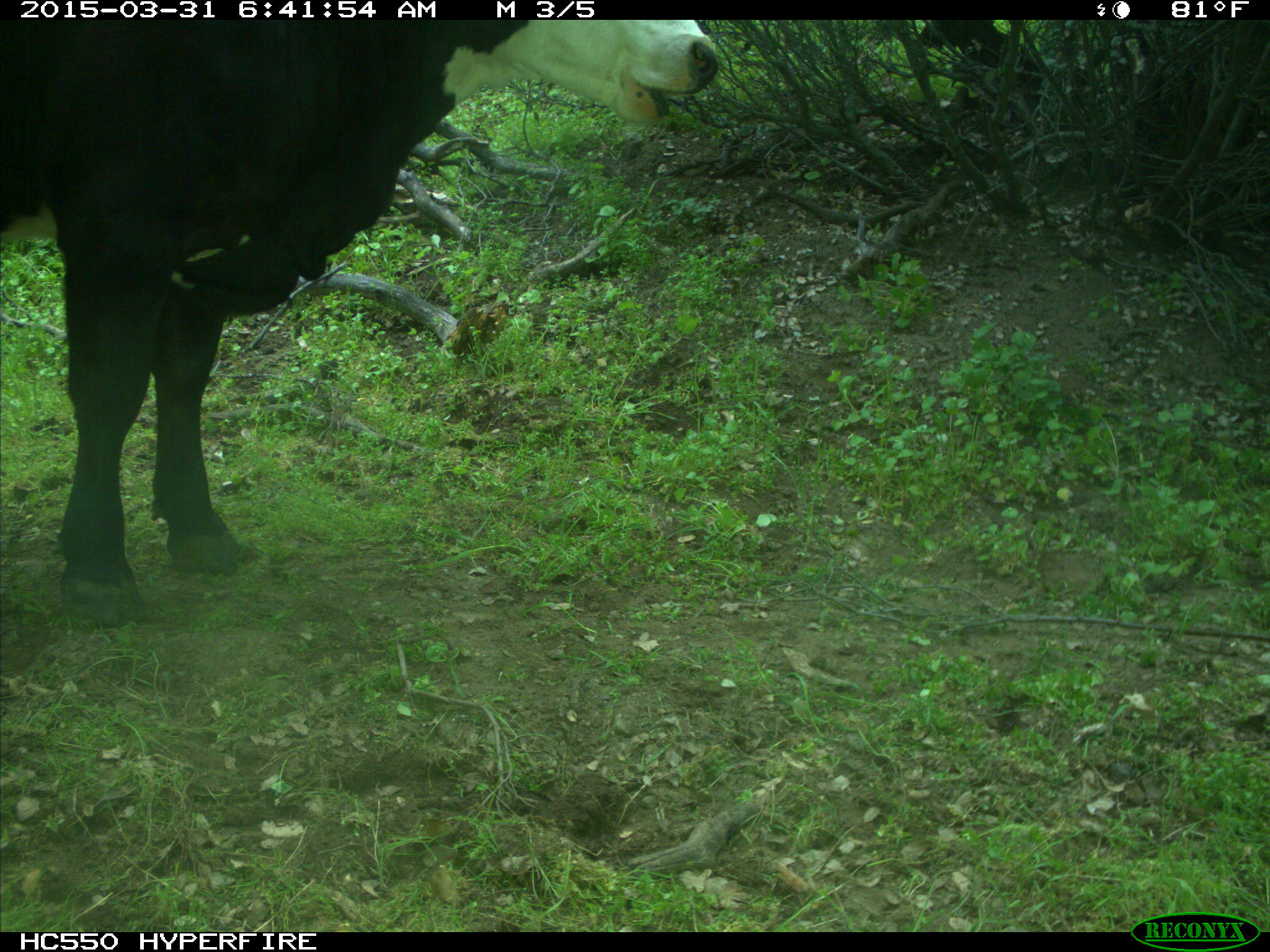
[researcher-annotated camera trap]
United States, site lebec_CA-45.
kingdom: Animalia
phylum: Chordata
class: Mammalia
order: Artiodactyla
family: Bovidae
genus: Bos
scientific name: Bos taurus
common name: domestic cow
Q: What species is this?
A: Bos taurus (domestic cow).